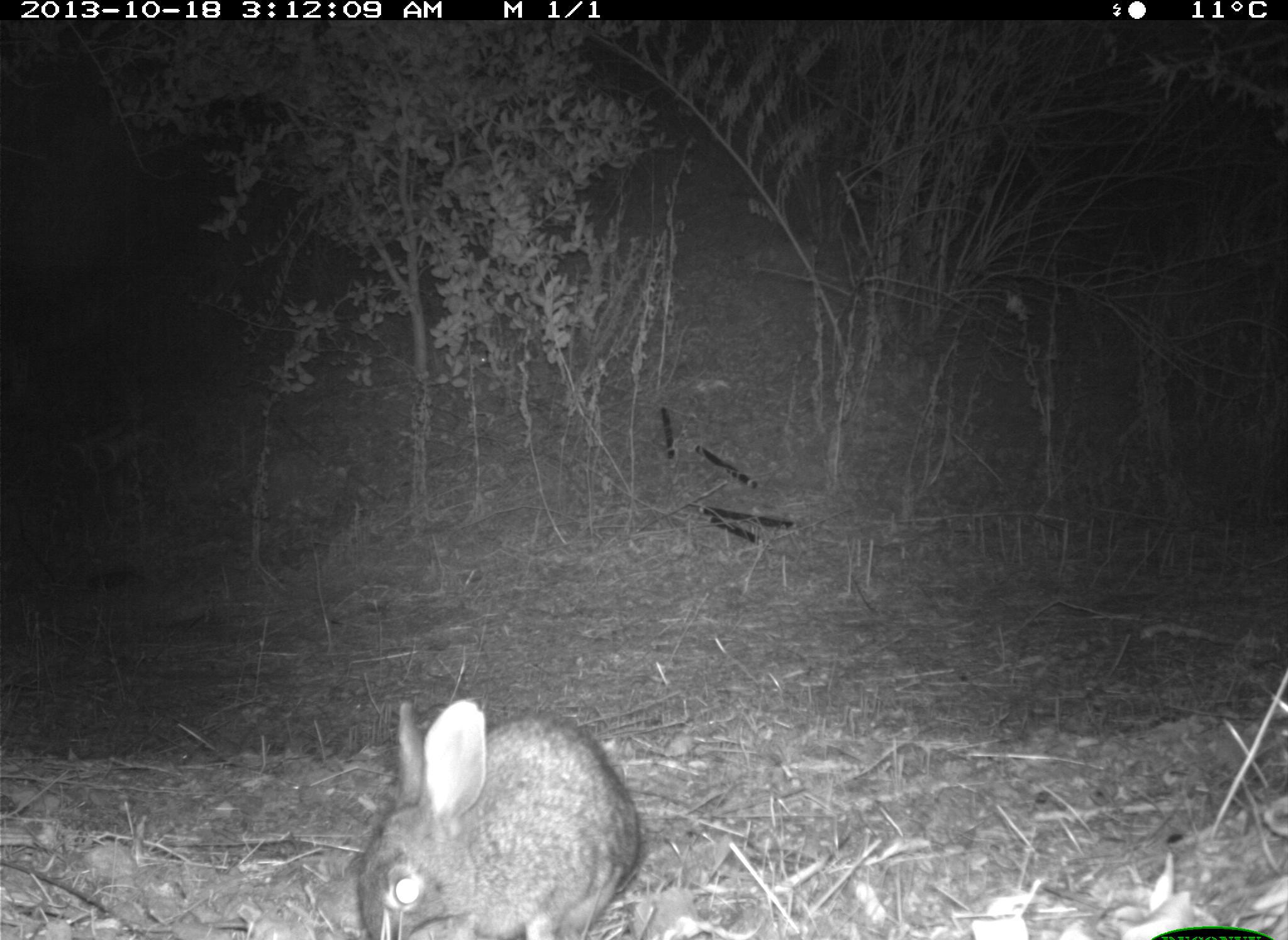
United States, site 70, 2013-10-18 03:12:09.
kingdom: Animalia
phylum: Chordata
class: Mammalia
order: Lagomorpha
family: Leporidae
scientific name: Leporidae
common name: rabbits and hares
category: rabbit